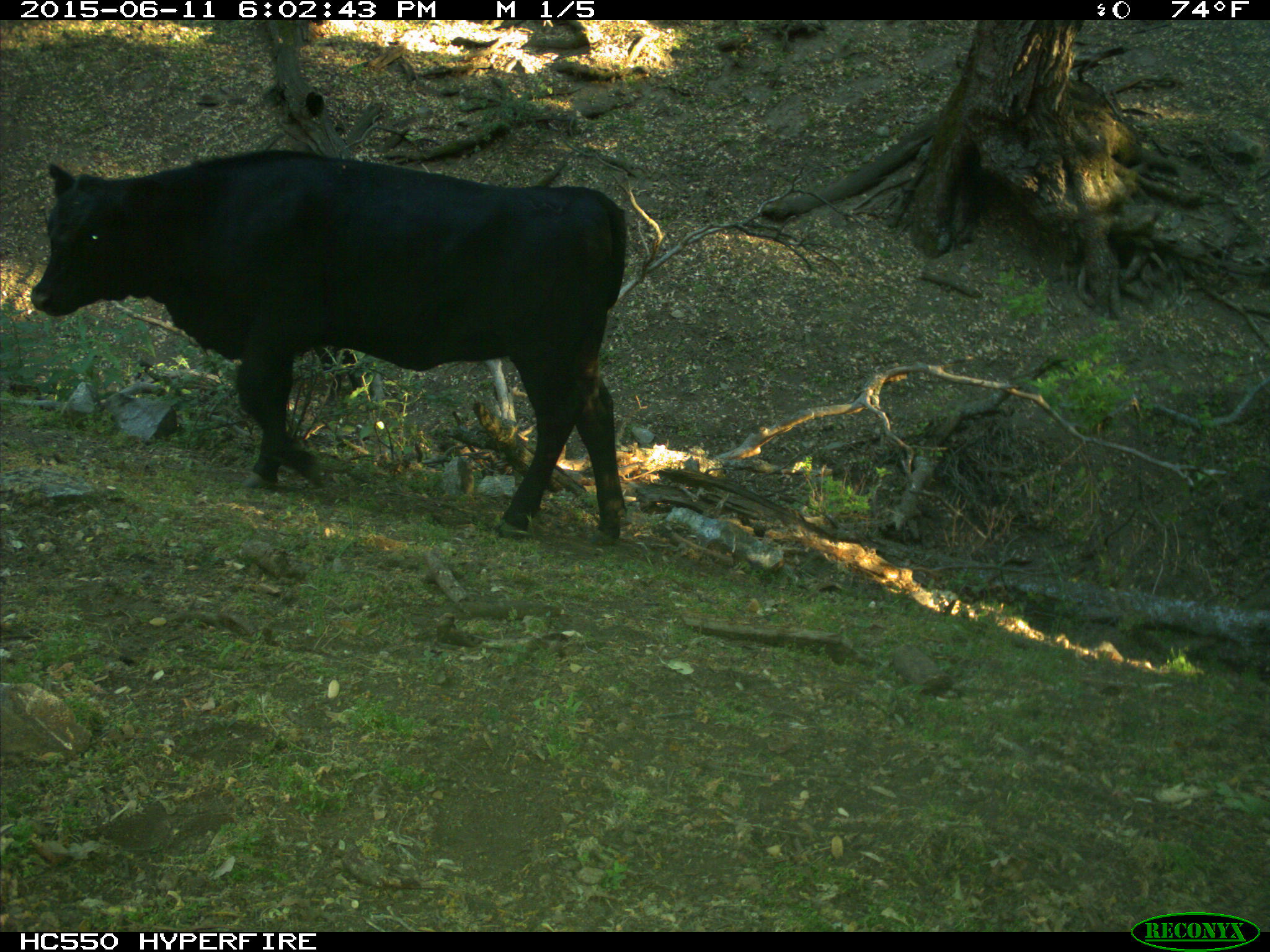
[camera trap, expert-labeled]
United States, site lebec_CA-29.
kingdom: Animalia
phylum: Chordata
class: Mammalia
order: Artiodactyla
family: Bovidae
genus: Bos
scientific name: Bos taurus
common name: domestic cow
Bos taurus (domestic cow).